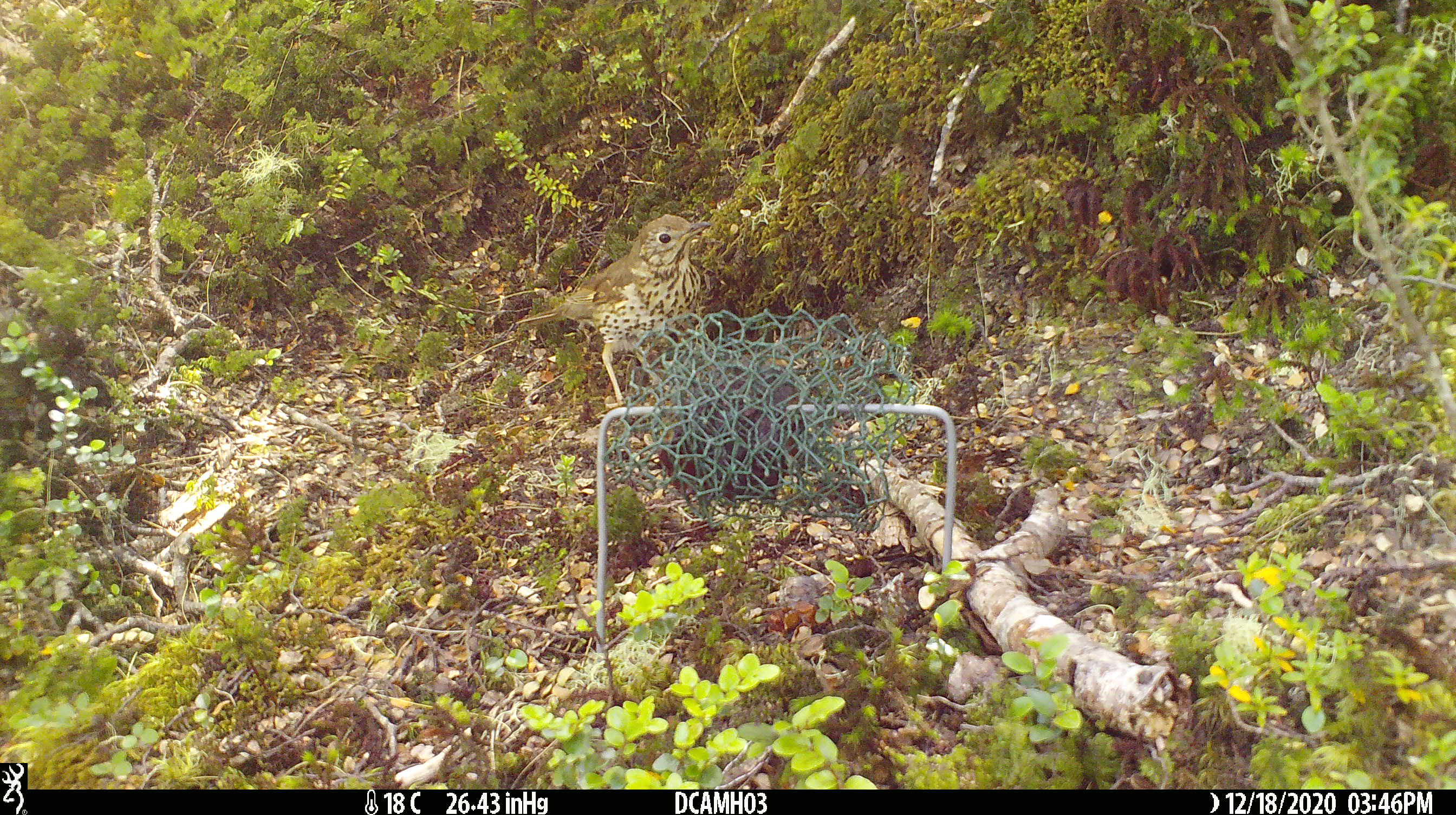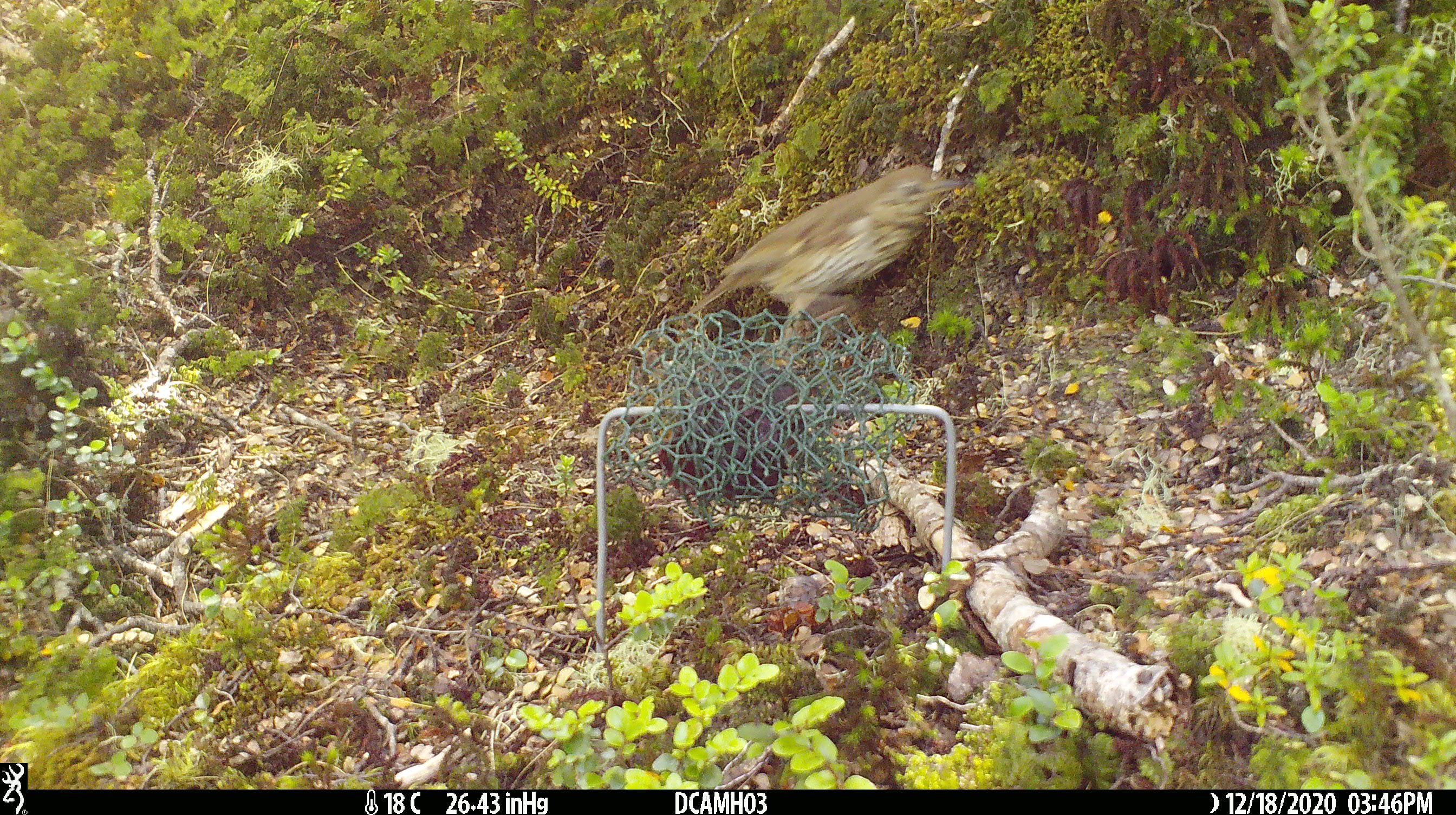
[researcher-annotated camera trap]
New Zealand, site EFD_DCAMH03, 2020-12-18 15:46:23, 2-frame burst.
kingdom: Animalia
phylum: Chordata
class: Aves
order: Passeriformes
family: Turdidae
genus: Turdus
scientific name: Turdus philomelos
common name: song thrush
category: thrush